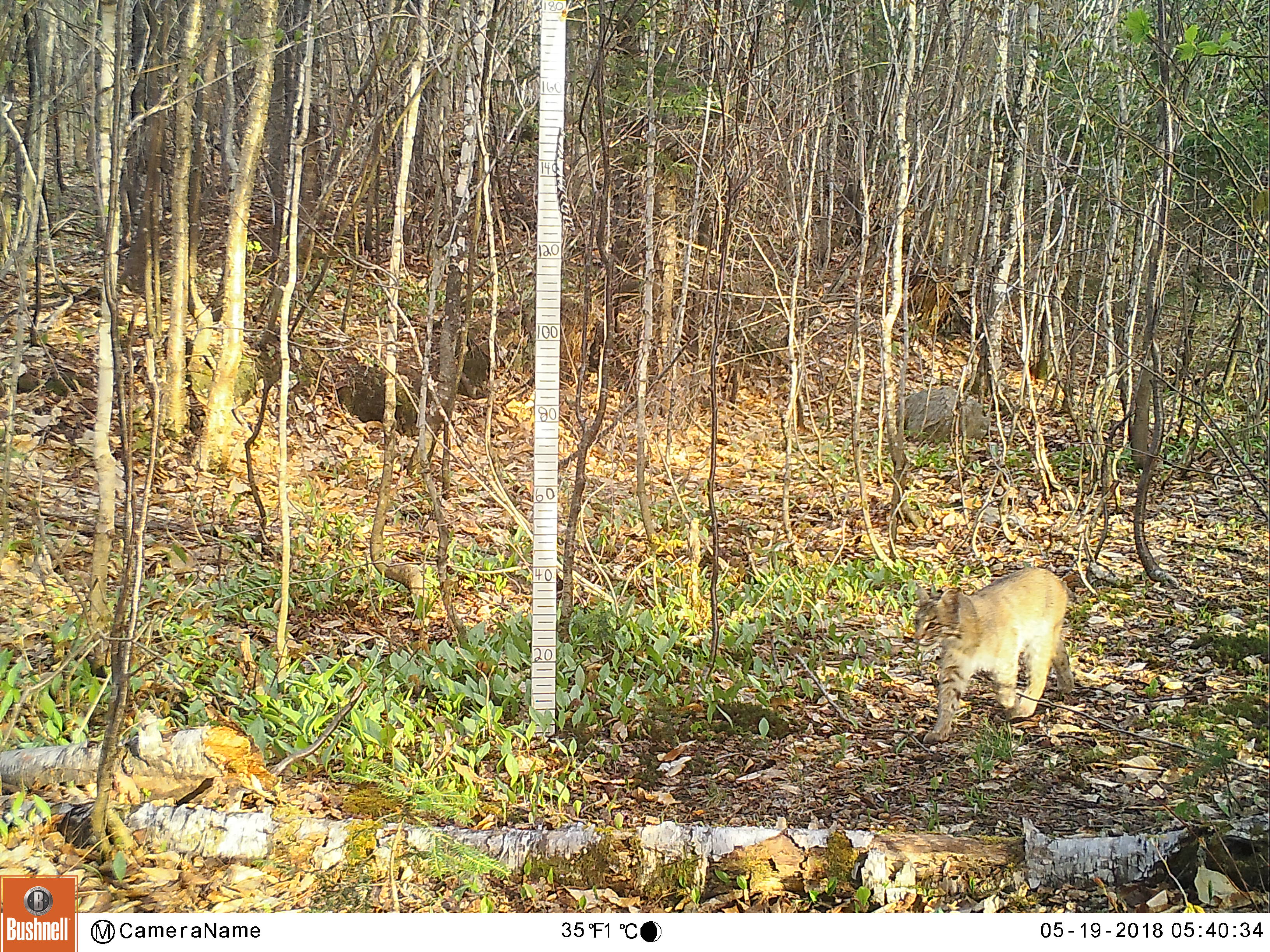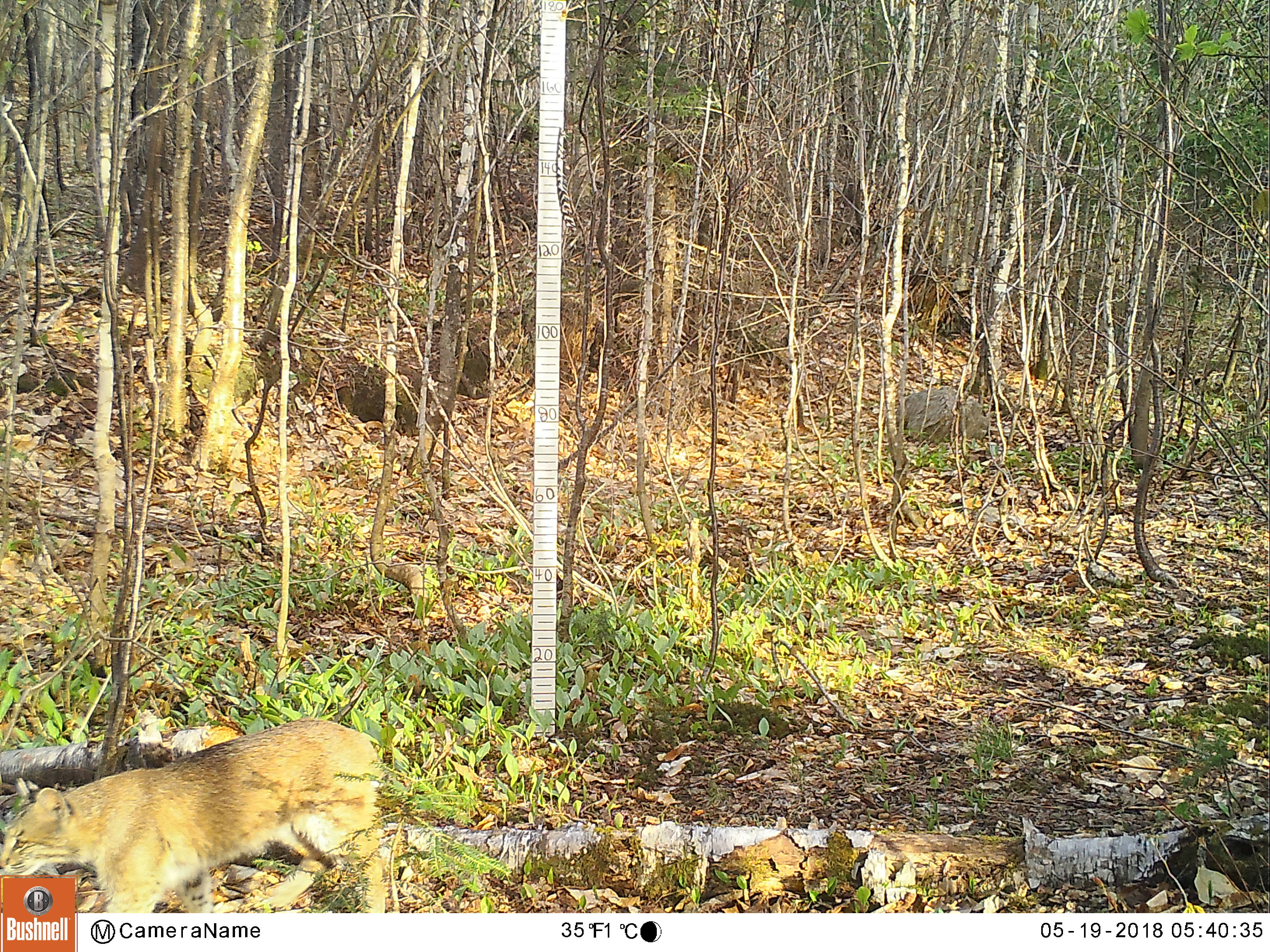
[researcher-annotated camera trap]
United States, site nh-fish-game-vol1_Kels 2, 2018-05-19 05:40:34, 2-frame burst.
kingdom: Animalia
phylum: Chordata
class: Mammalia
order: Carnivora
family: Felidae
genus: Lynx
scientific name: Lynx rufus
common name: bobcat